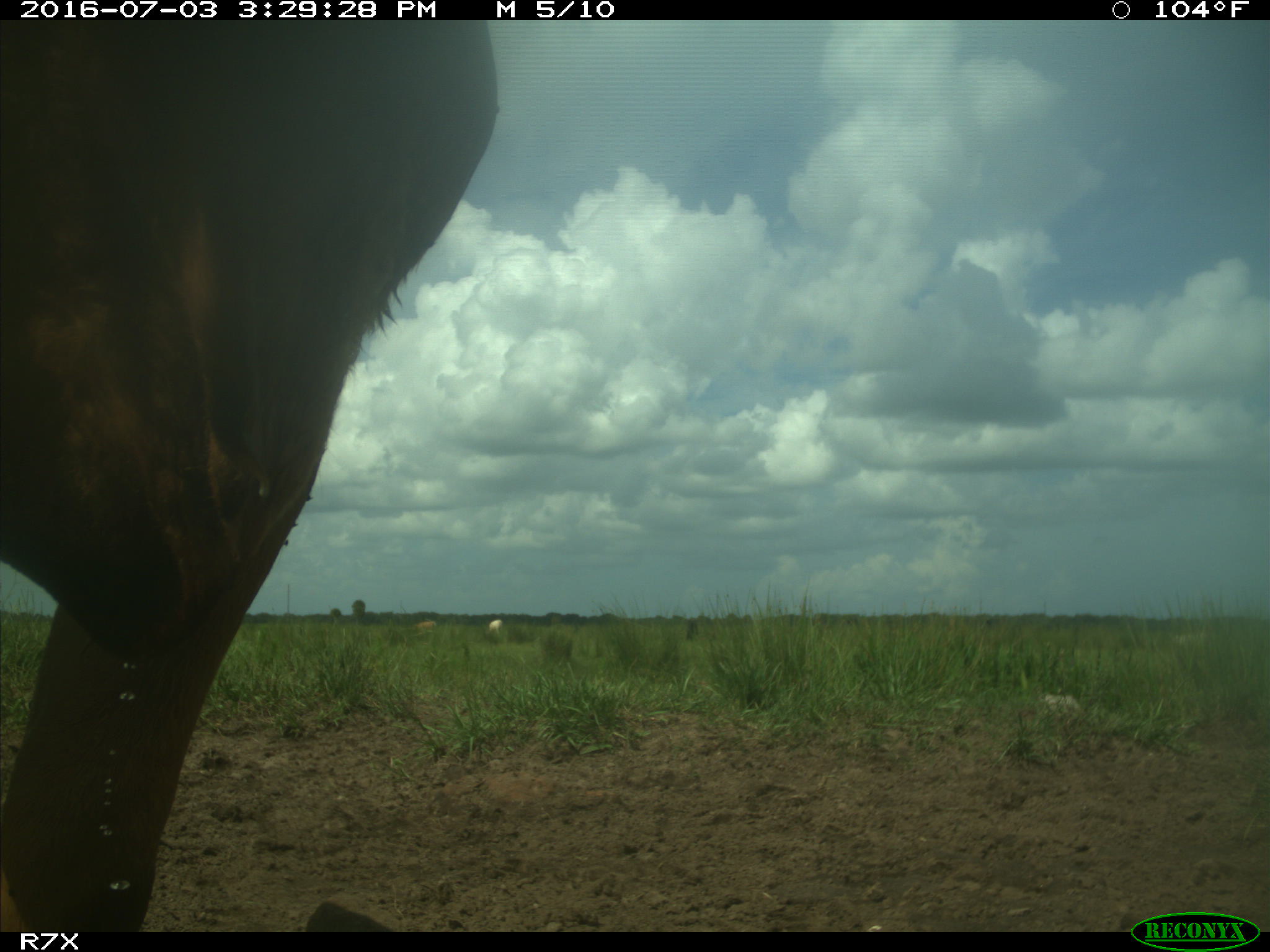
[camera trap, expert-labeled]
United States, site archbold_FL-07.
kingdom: Animalia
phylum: Chordata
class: Mammalia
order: Artiodactyla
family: Bovidae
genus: Bos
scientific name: Bos taurus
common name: domestic cow